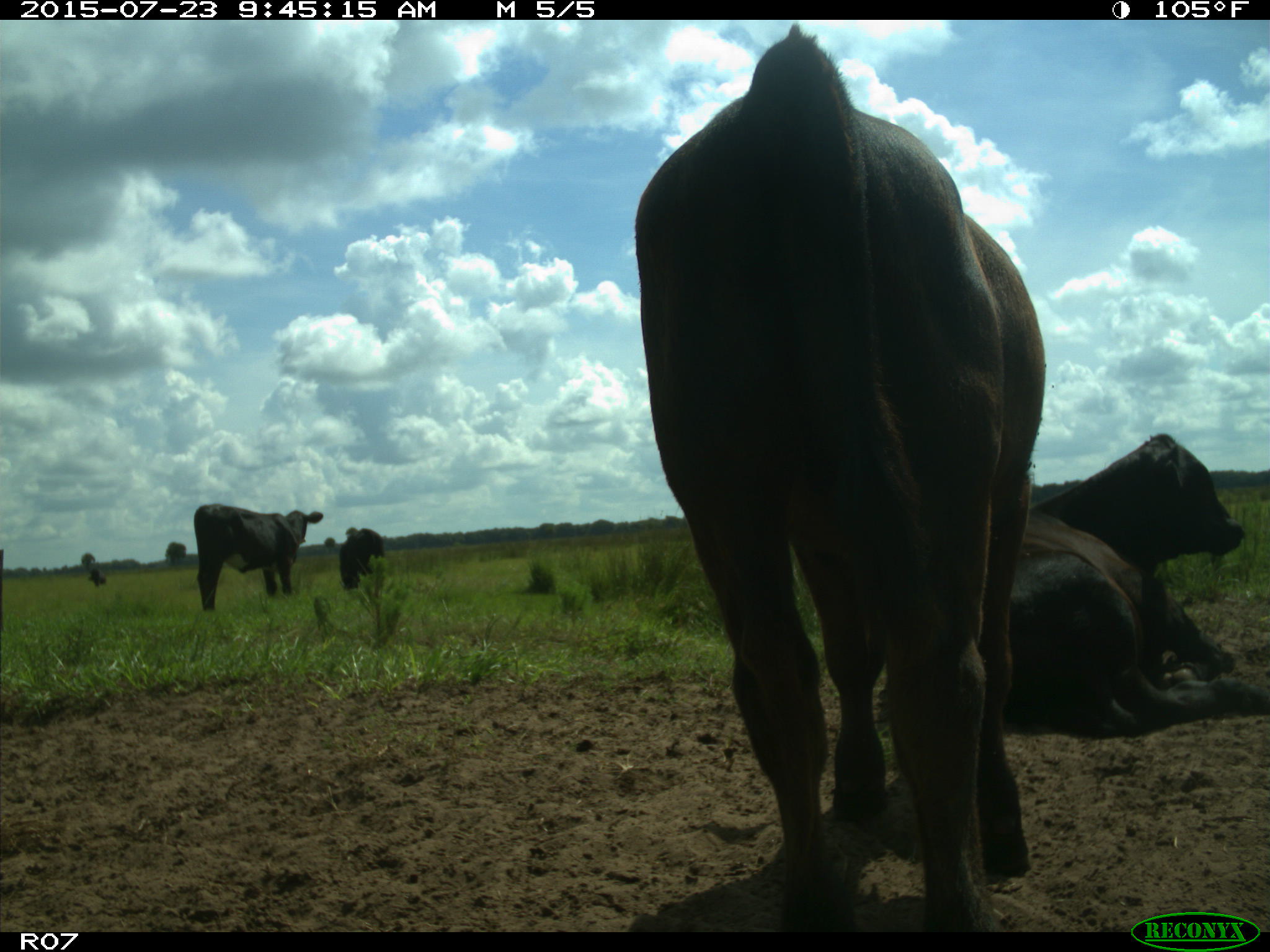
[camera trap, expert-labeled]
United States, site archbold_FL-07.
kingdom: Animalia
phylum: Chordata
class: Mammalia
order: Artiodactyla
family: Bovidae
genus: Bos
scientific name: Bos taurus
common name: domestic cow